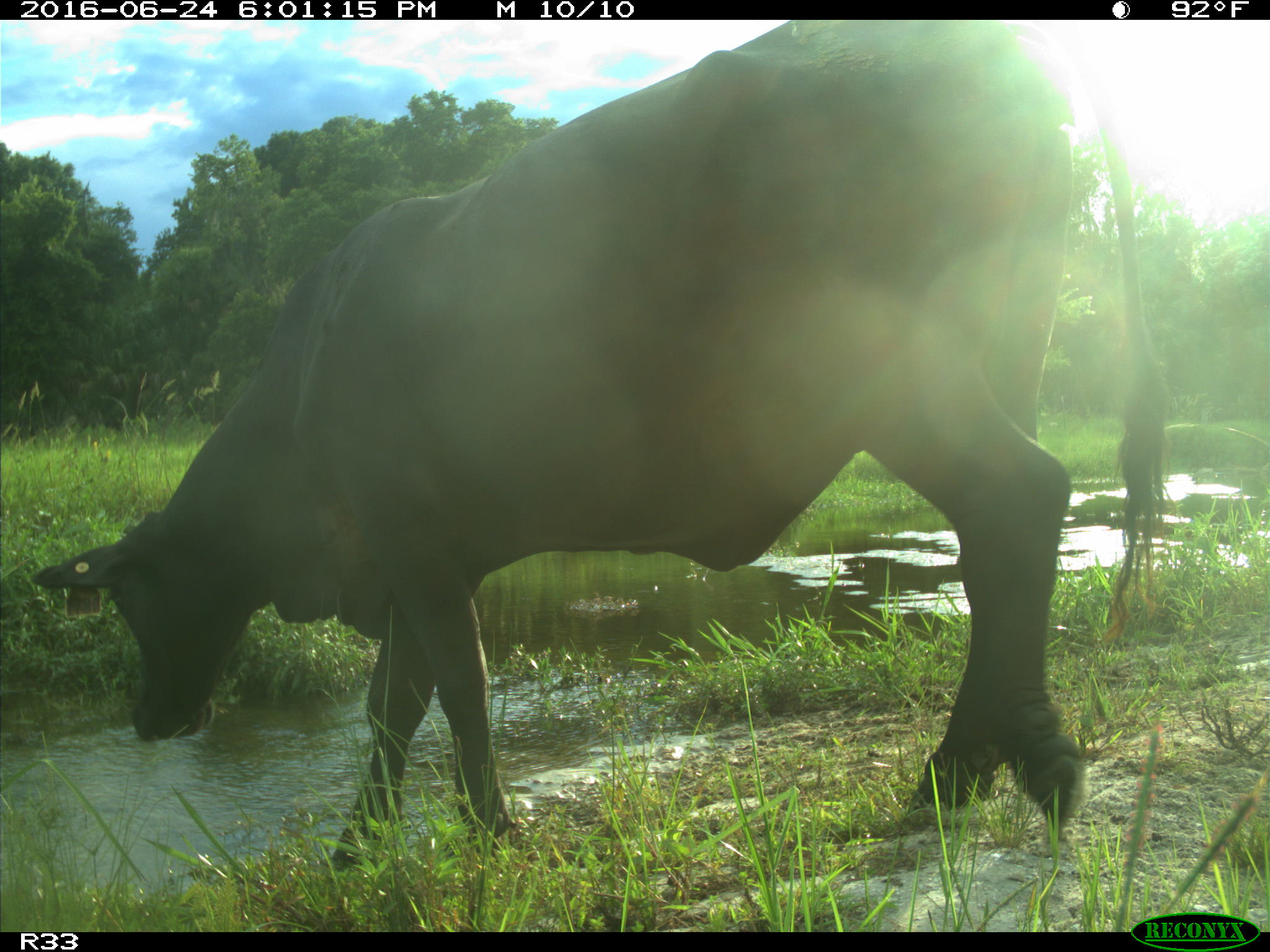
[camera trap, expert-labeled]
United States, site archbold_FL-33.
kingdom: Animalia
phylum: Chordata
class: Mammalia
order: Artiodactyla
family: Bovidae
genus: Bos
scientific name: Bos taurus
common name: domestic cow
Bos taurus (domestic cow).